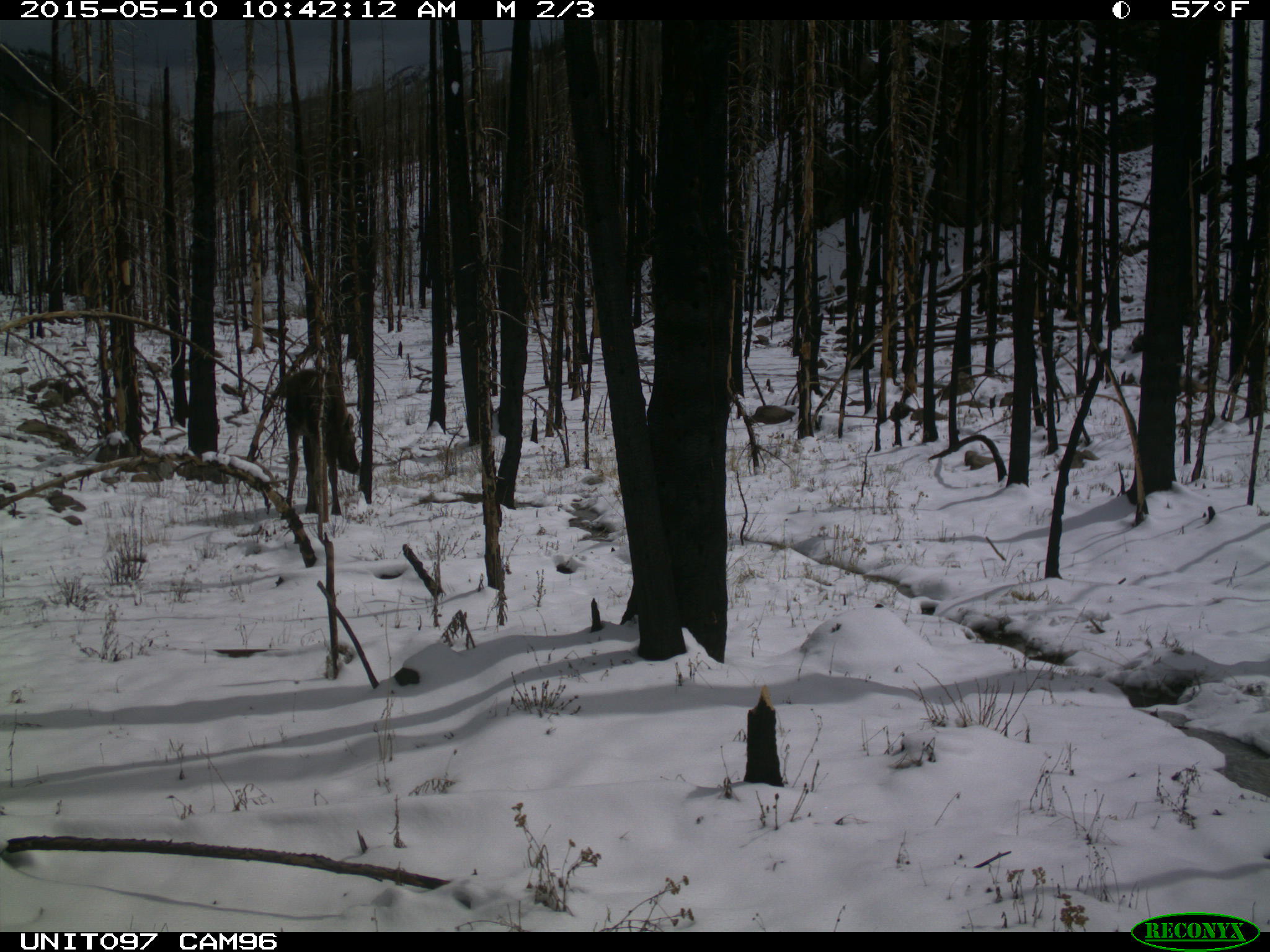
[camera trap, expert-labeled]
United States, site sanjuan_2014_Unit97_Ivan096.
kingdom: Animalia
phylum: Chordata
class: Mammalia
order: Artiodactyla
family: Cervidae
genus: Alces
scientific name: Alces alces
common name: moose